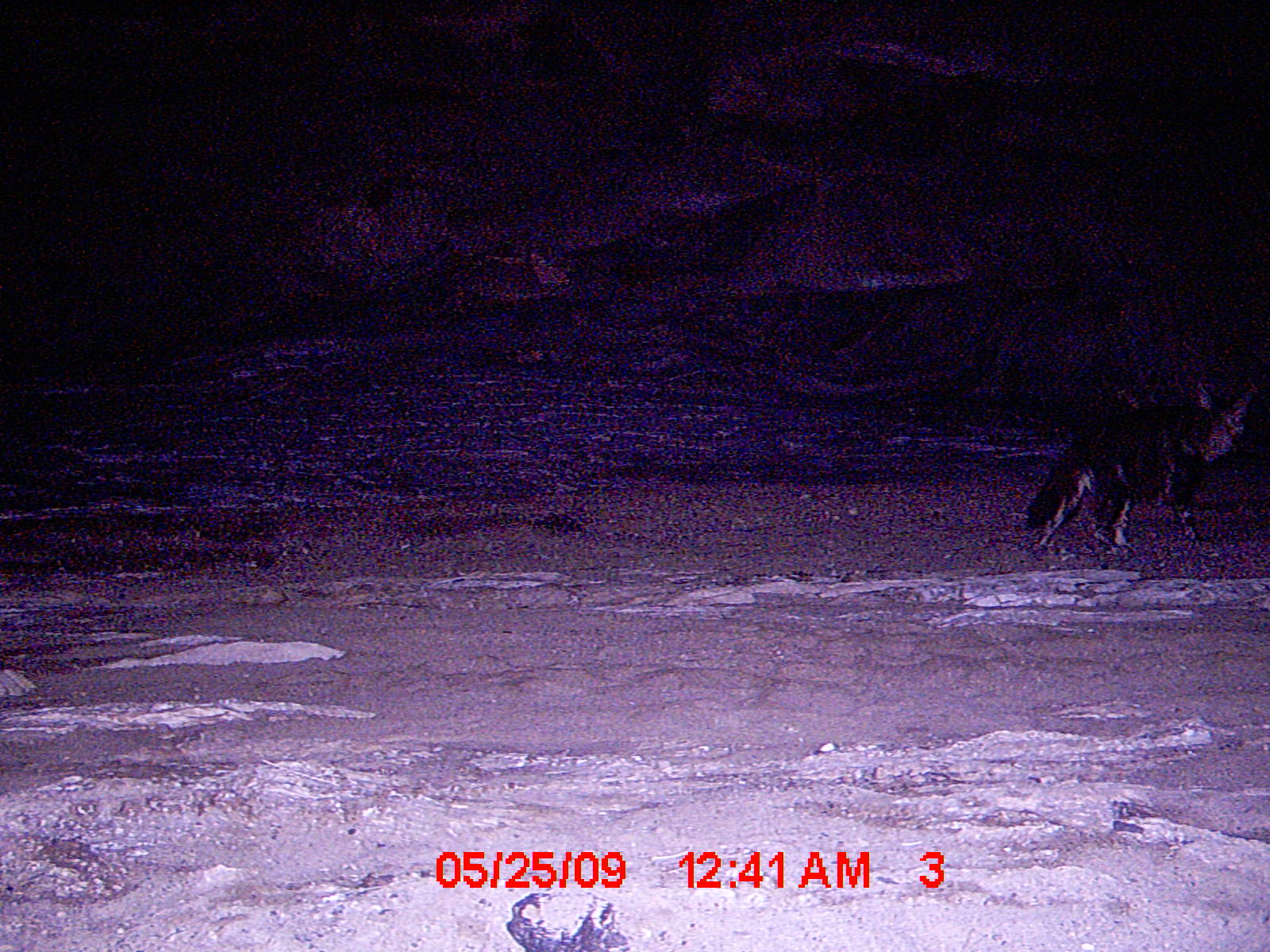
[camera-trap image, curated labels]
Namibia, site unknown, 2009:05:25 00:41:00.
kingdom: Animalia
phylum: Chordata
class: Mammalia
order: Carnivora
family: Hyaenidae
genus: Parahyaena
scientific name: Parahyaena brunnea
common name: brown hyena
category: hyaena brunnea